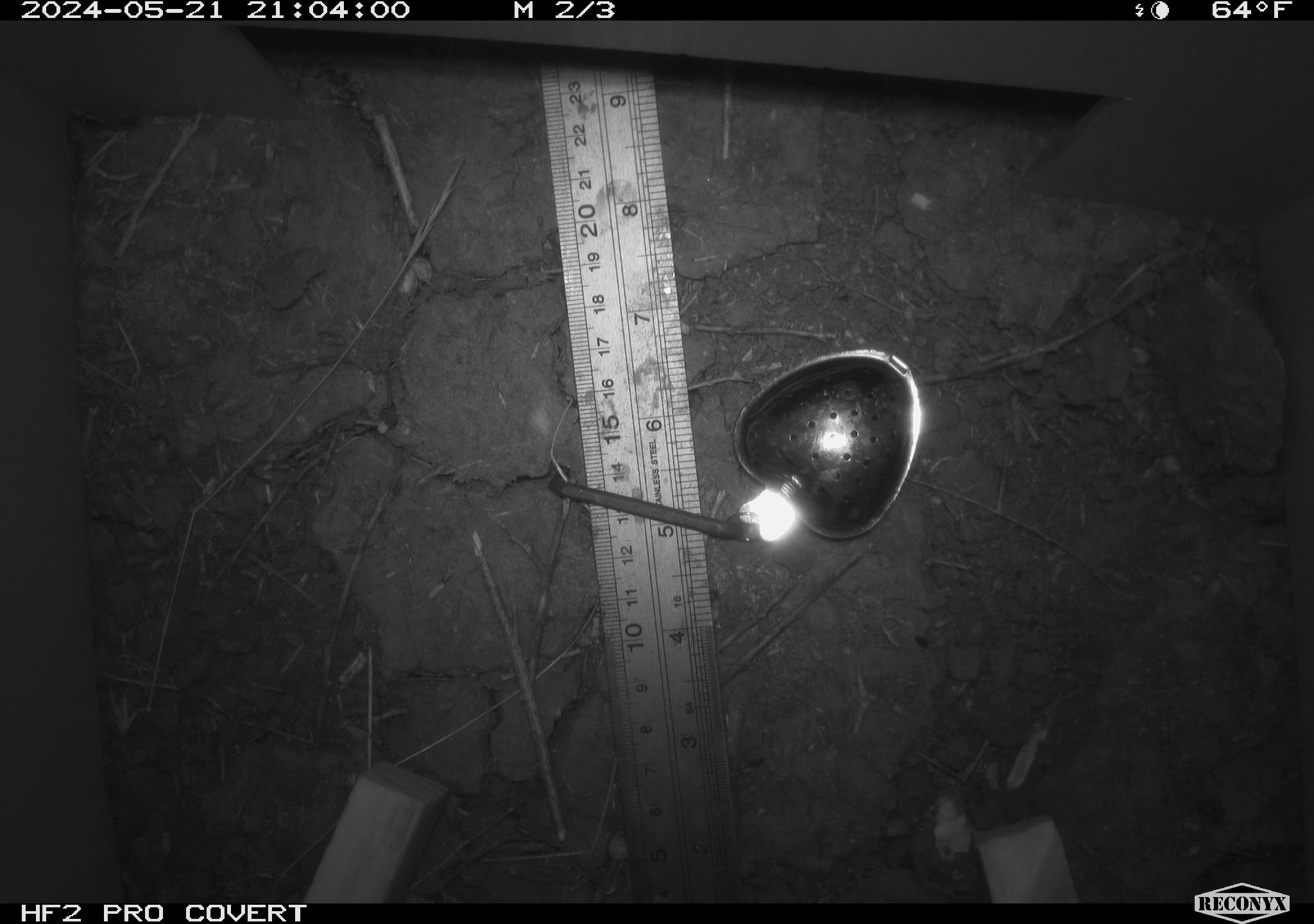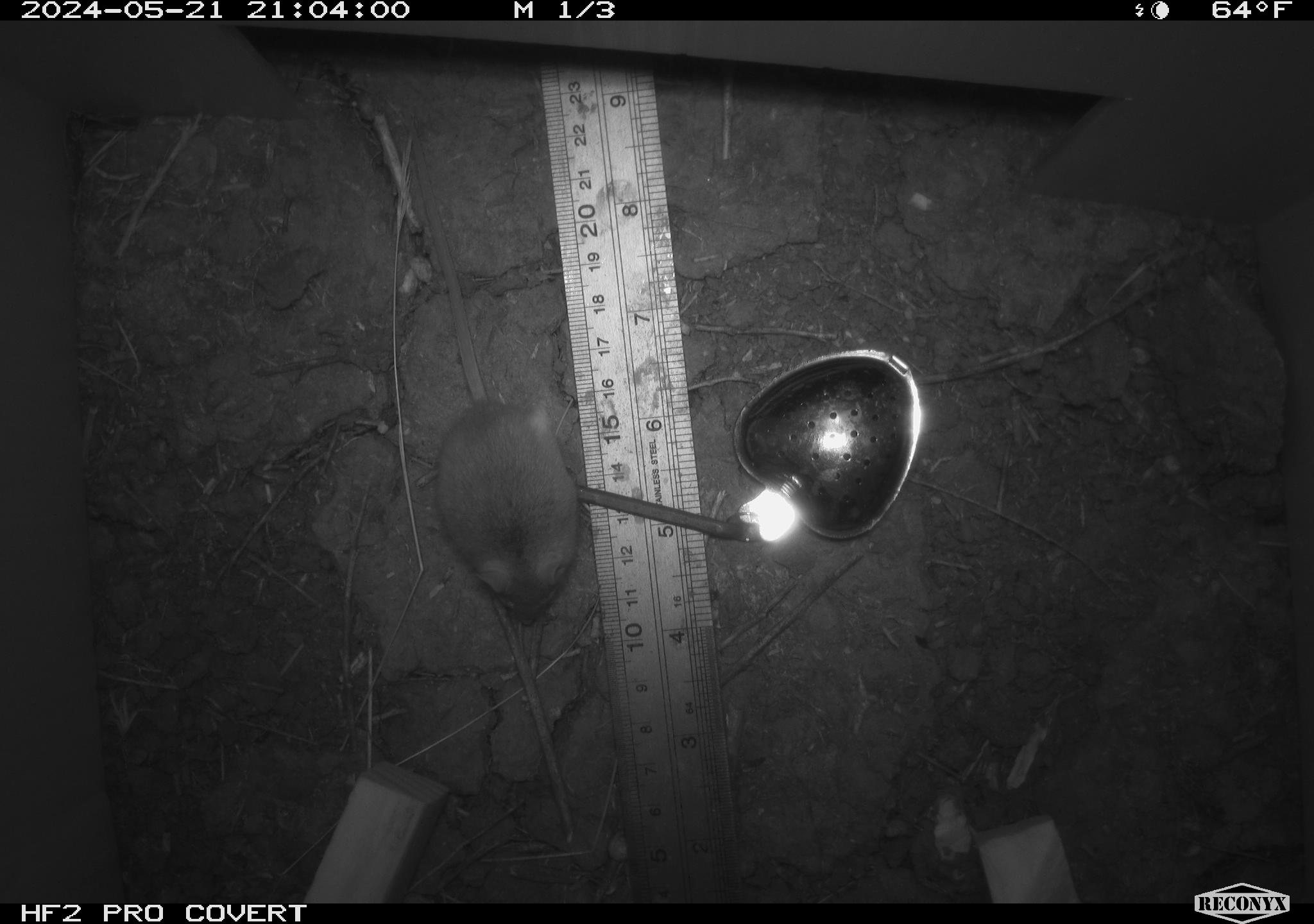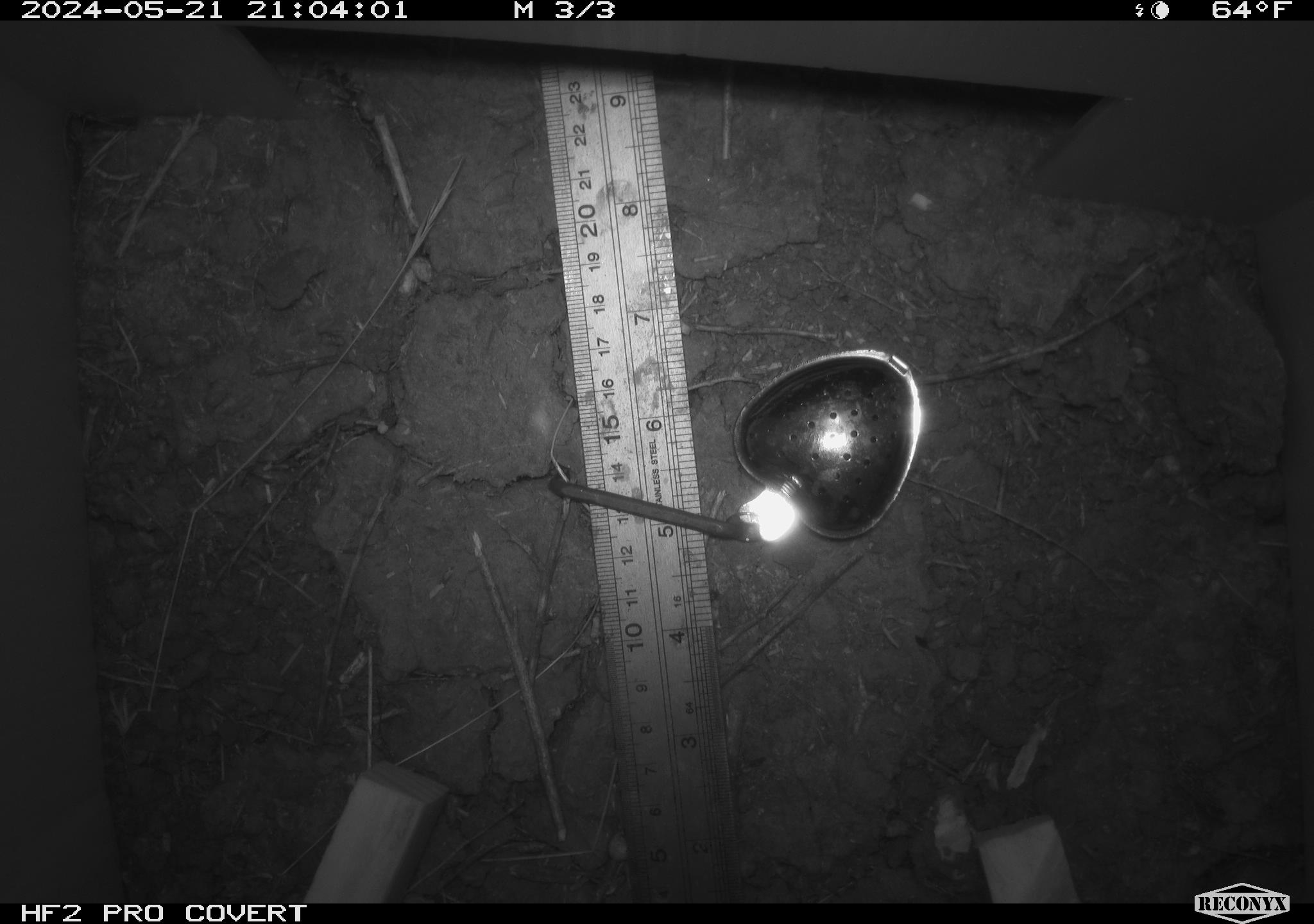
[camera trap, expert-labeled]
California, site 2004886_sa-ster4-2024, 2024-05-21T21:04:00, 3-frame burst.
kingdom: Animalia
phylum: Chordata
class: Mammalia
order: Rodentia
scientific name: Rodentia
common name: mouse species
Mouse species (Rodentia).